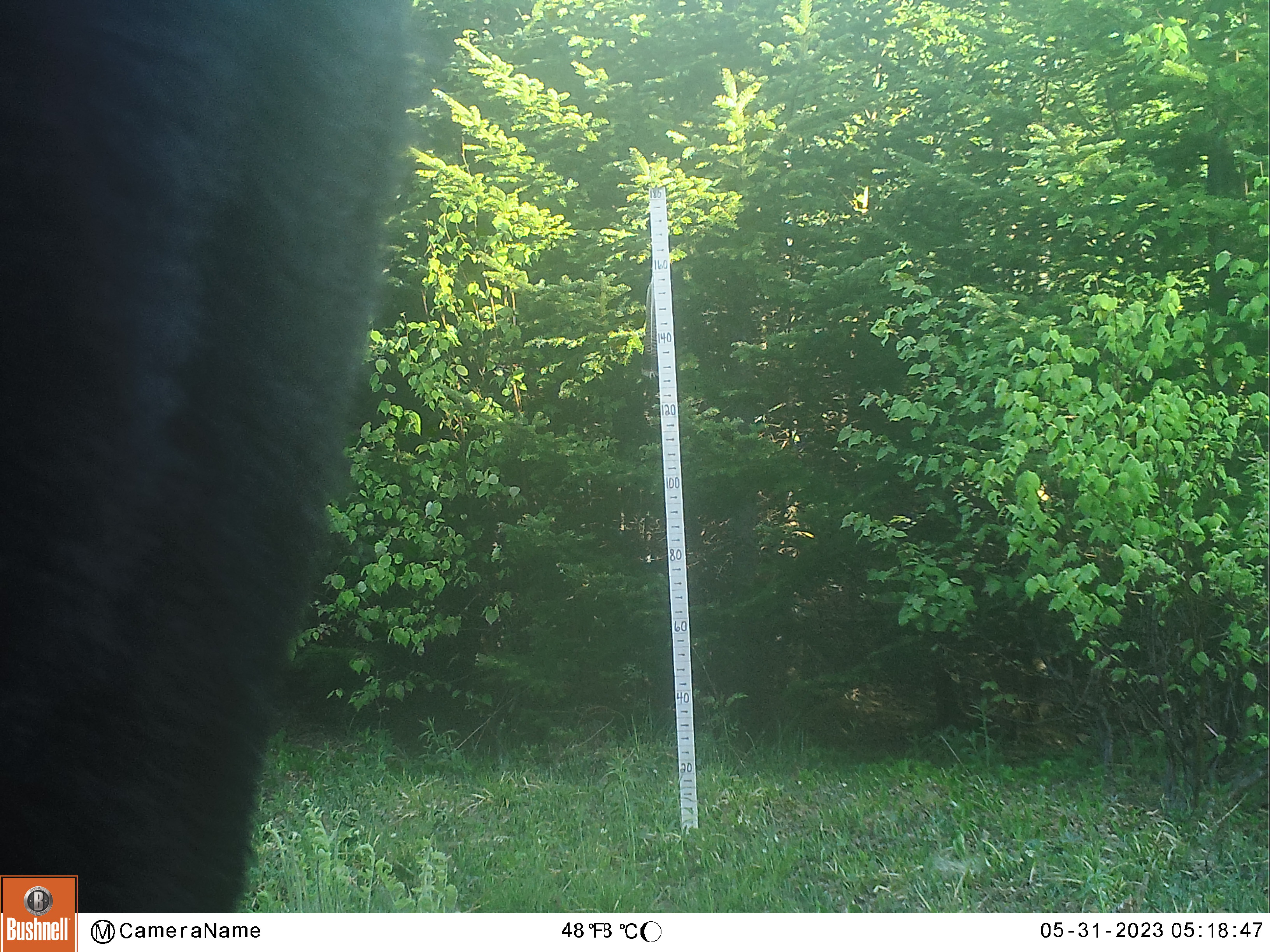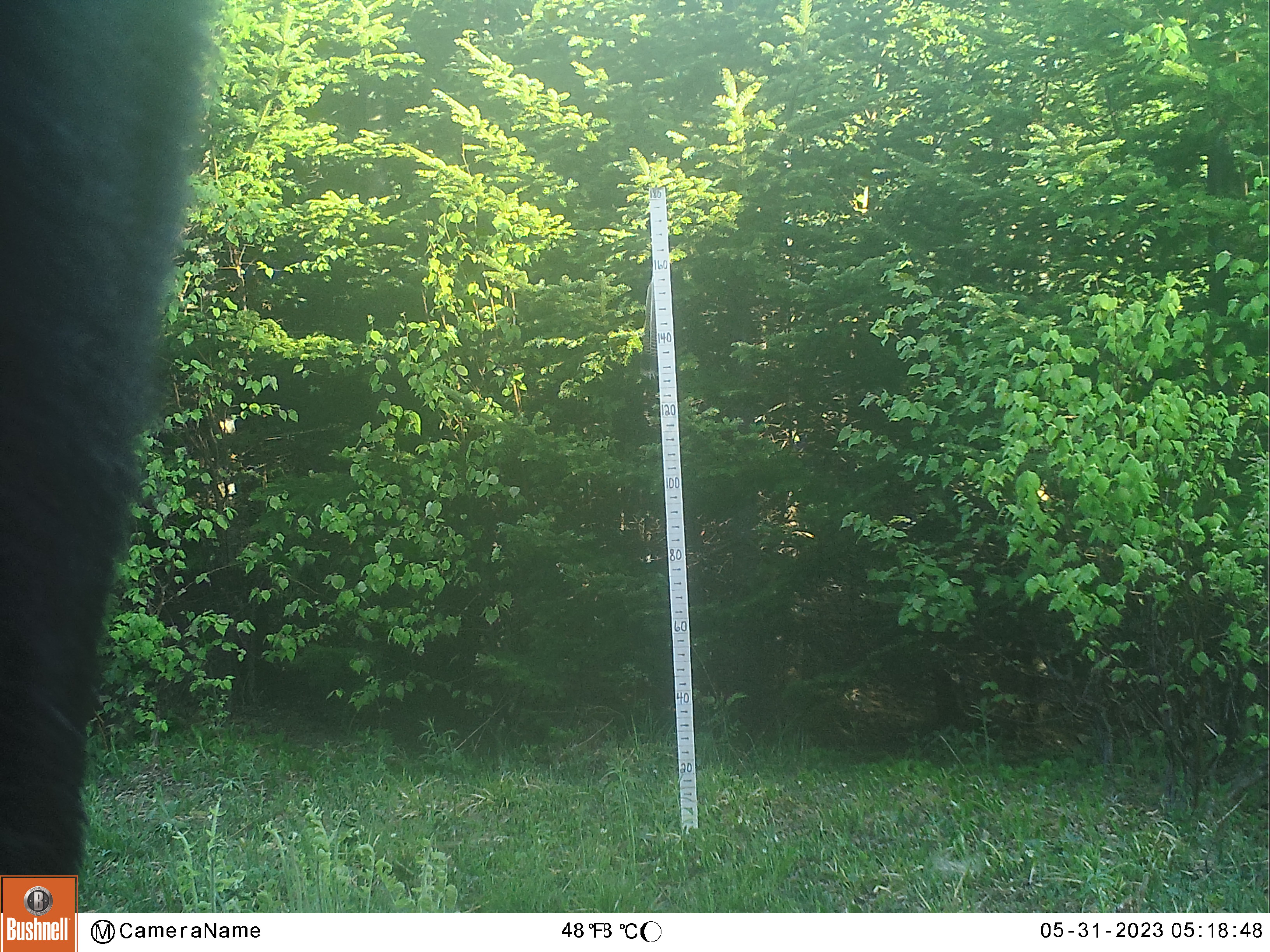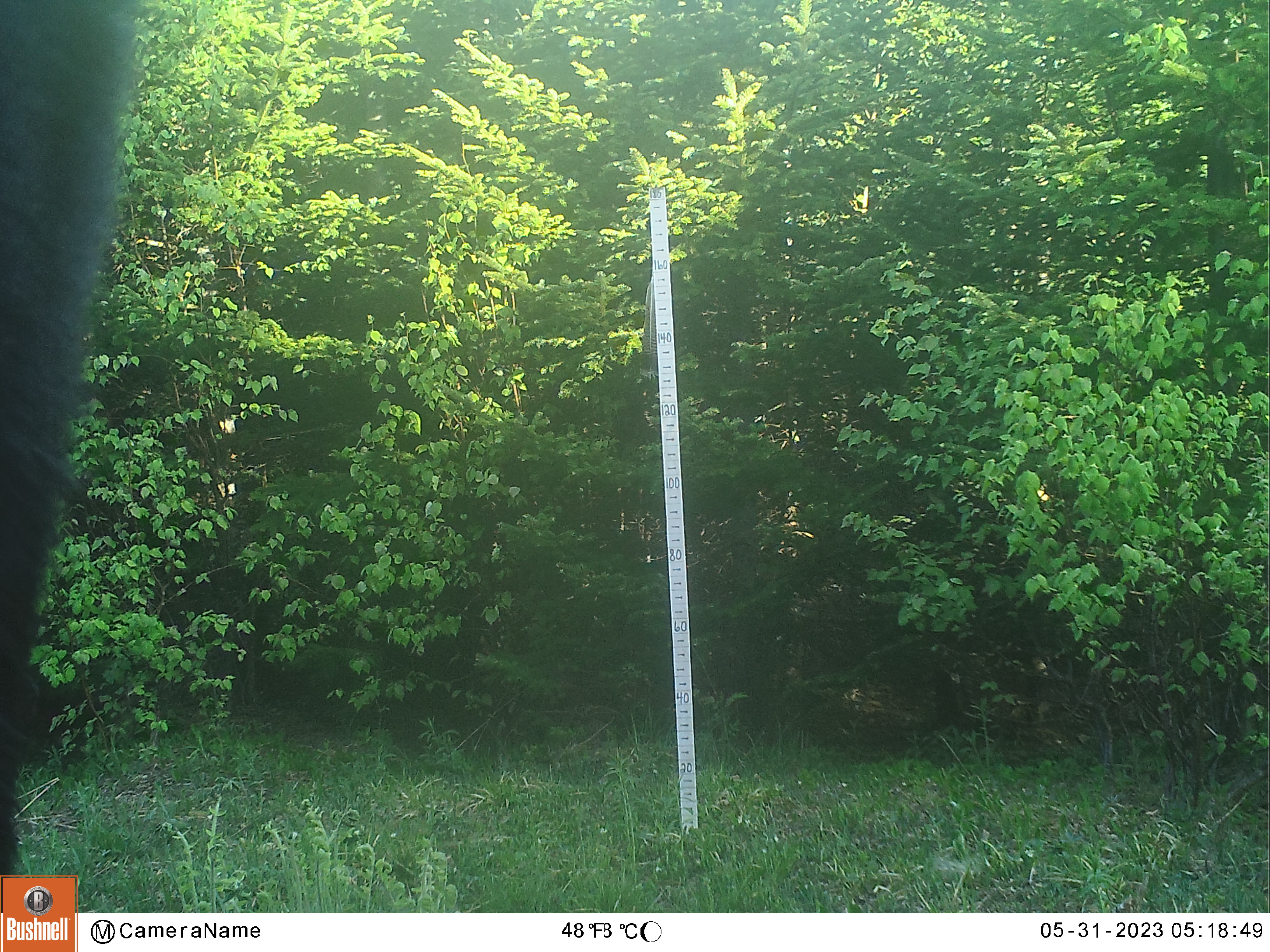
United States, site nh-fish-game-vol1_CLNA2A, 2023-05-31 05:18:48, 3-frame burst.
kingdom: Animalia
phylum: Chordata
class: Mammalia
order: Artiodactyla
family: Cervidae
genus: Alces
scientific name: Alces alces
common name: moose